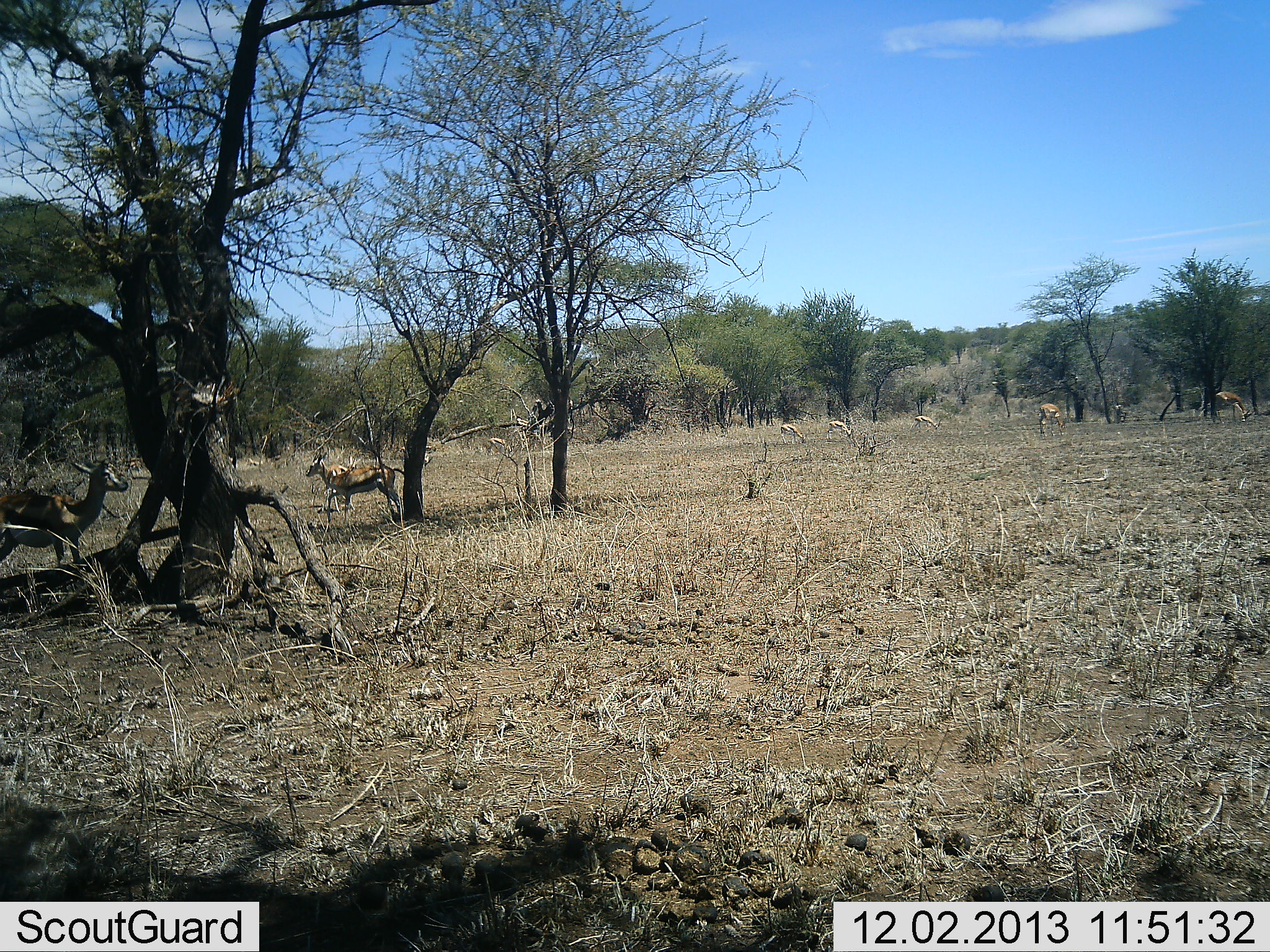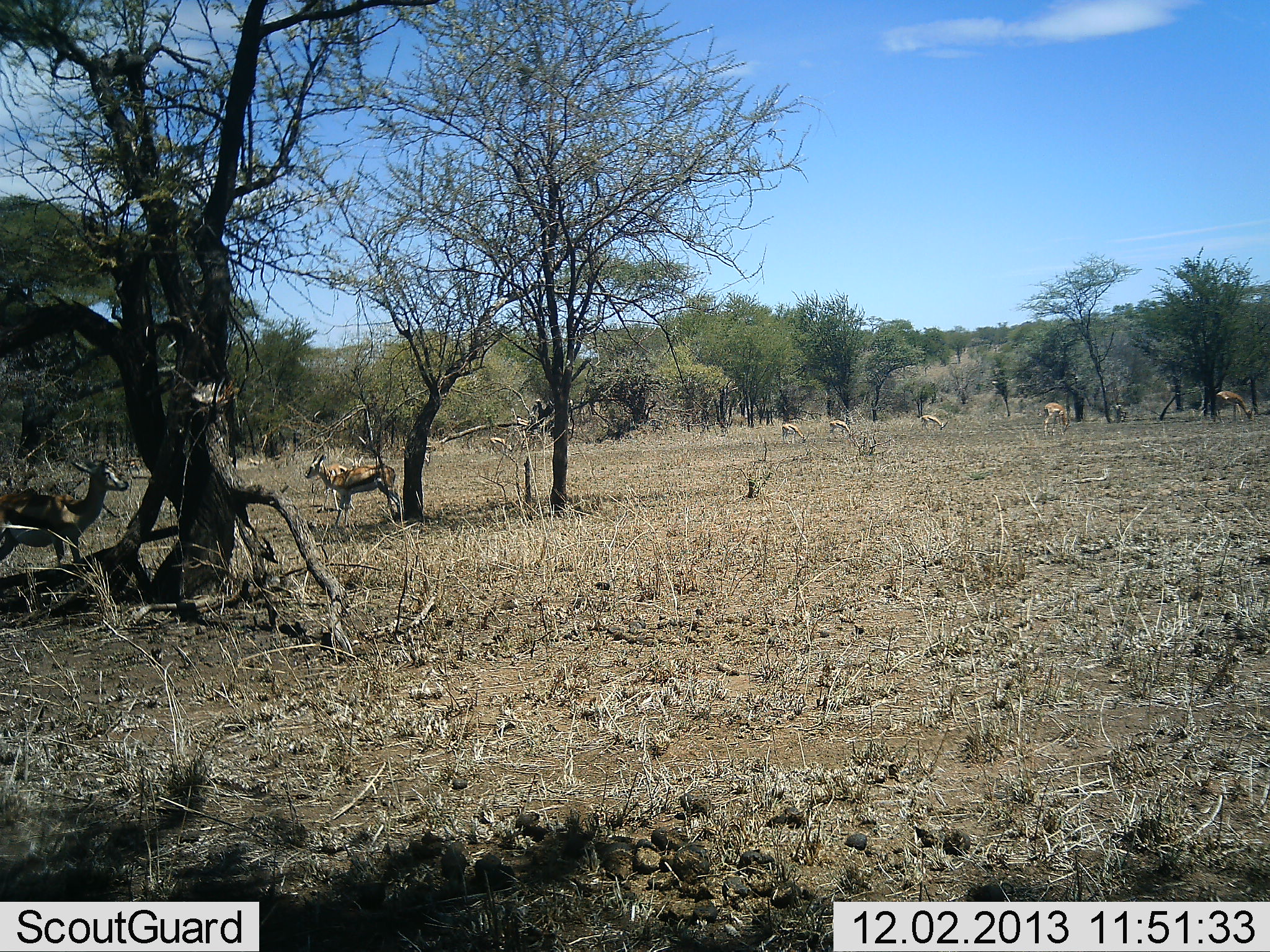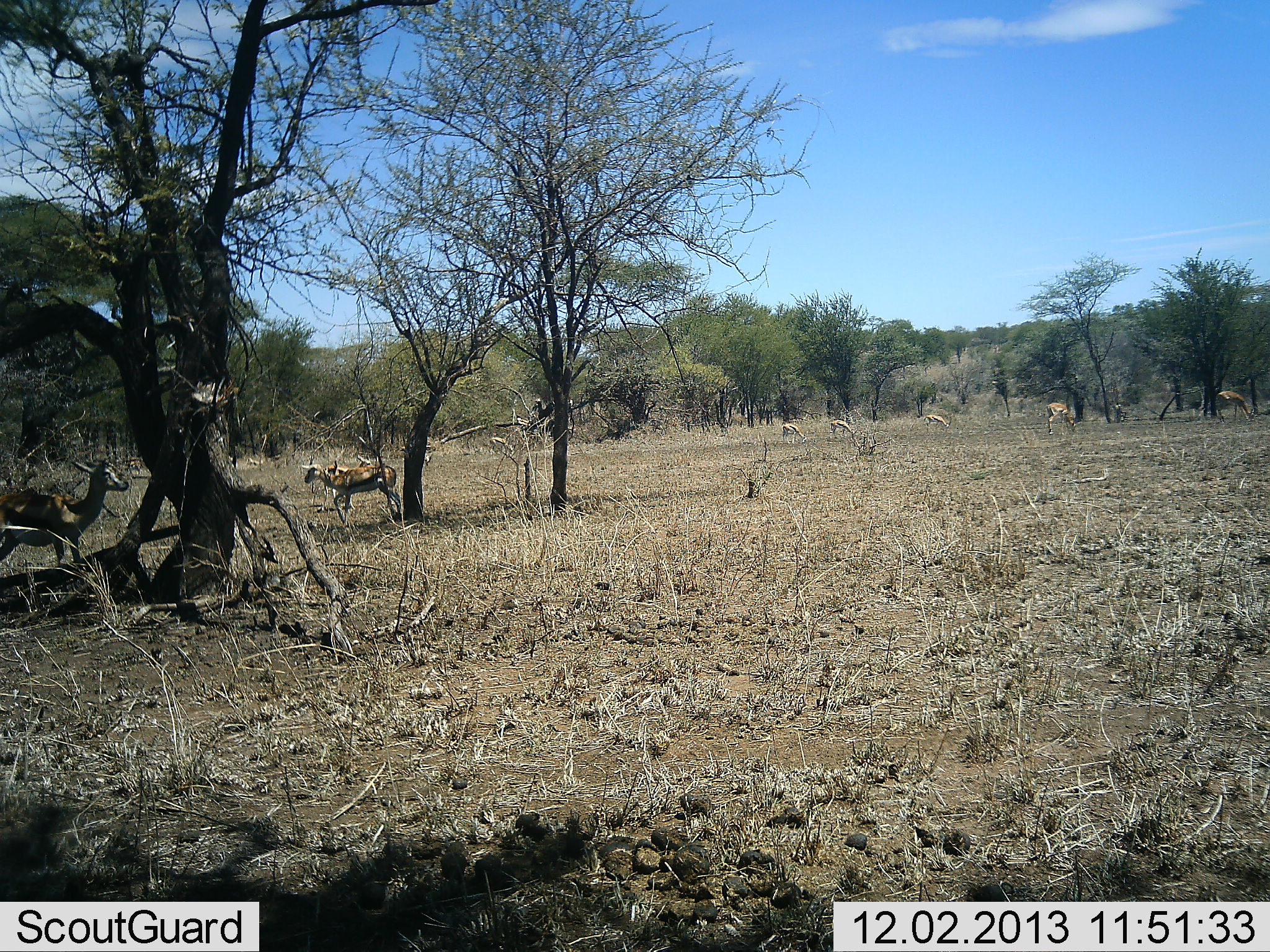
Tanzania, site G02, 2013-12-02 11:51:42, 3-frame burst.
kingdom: Animalia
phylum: Chordata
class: Mammalia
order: Artiodactyla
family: Bovidae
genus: Eudorcas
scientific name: Eudorcas thomsonii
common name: thomson's gazelle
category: gazellethomsons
Gazellethomsons (thomson's gazelle) (Eudorcas thomsonii), count 7. Behavior (volunteer vote fractions): standing 79%, resting 7%, moving 7%, interacting 0%. Young present (vote fraction): 0%. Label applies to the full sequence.